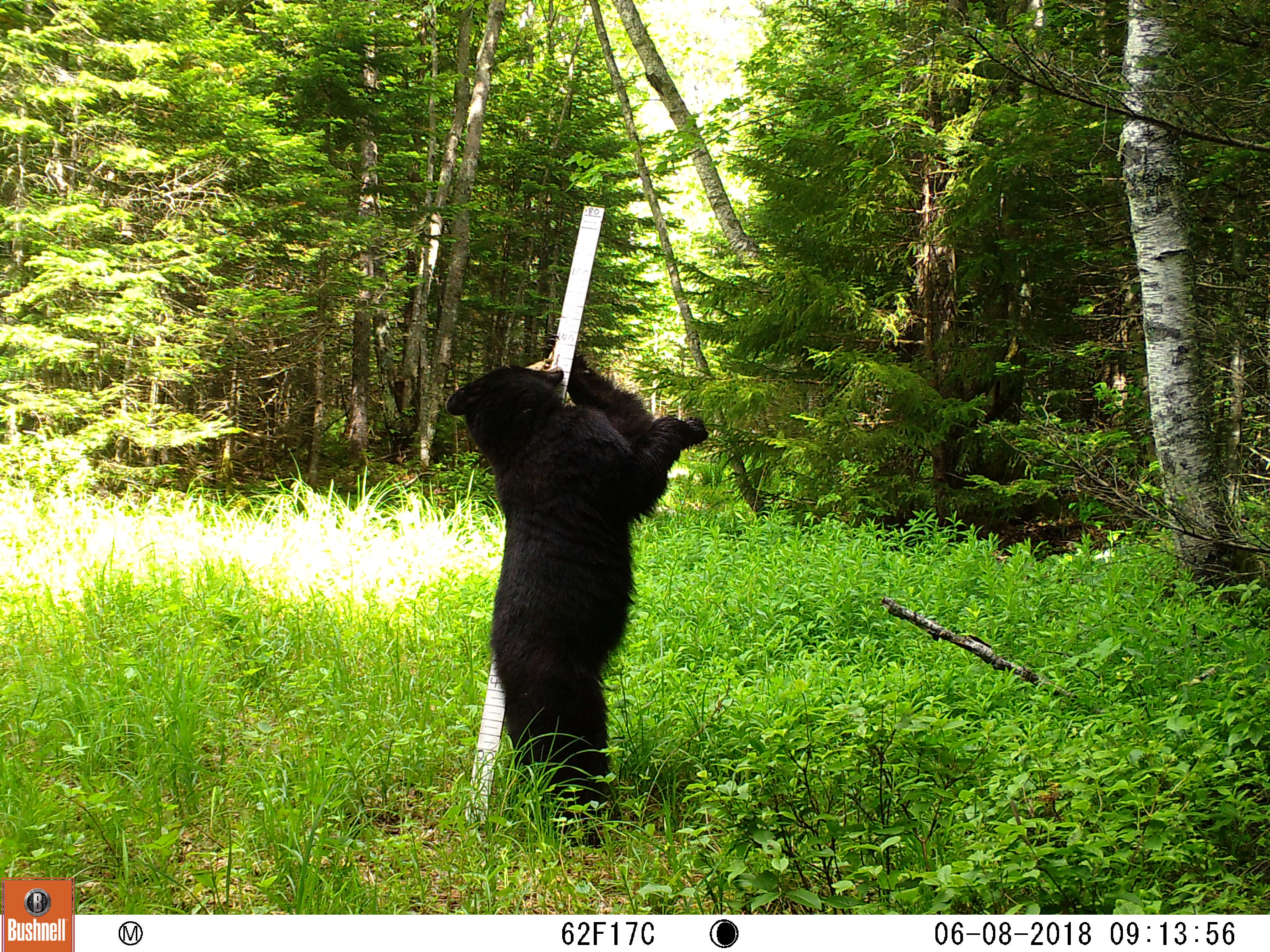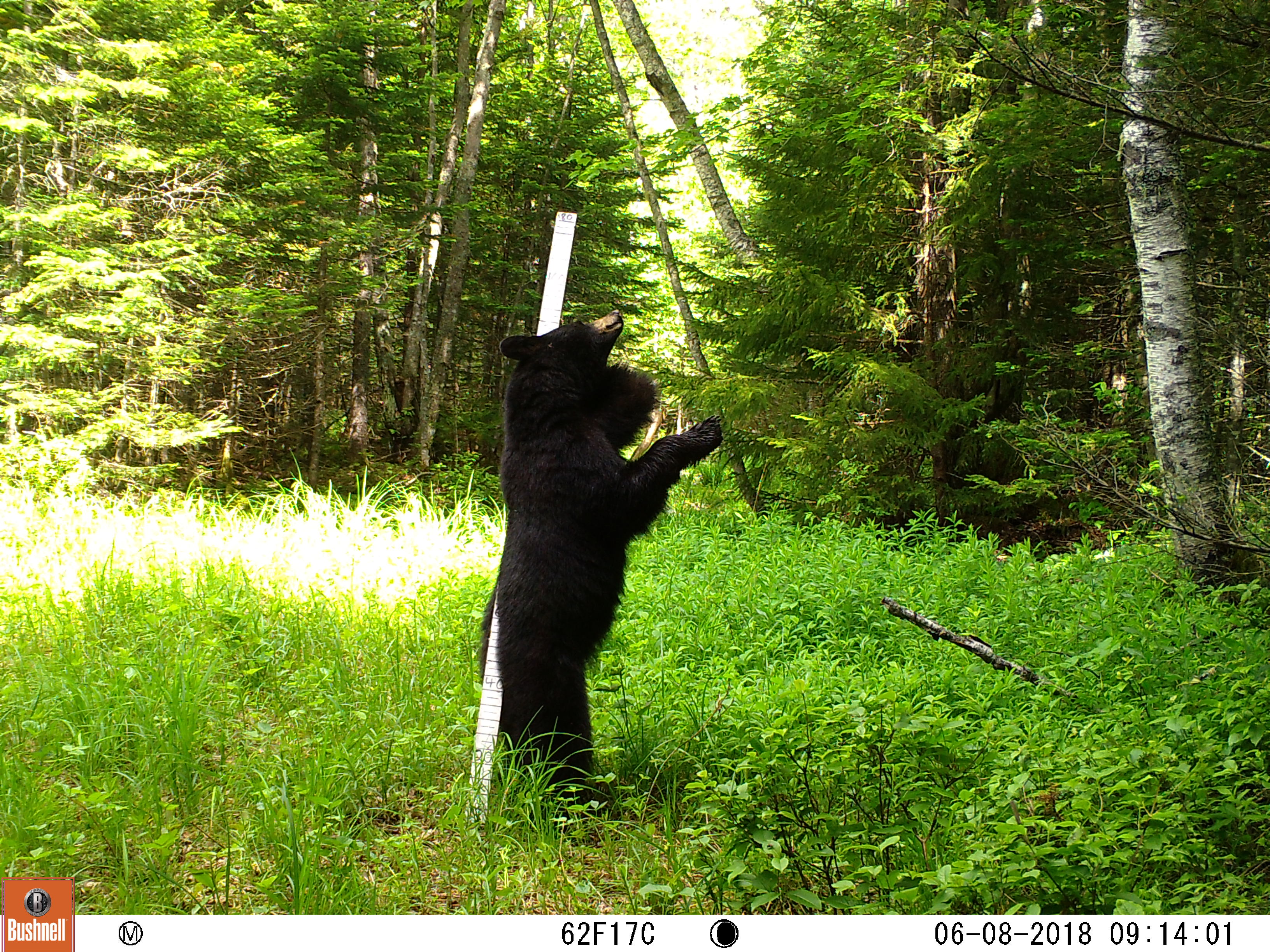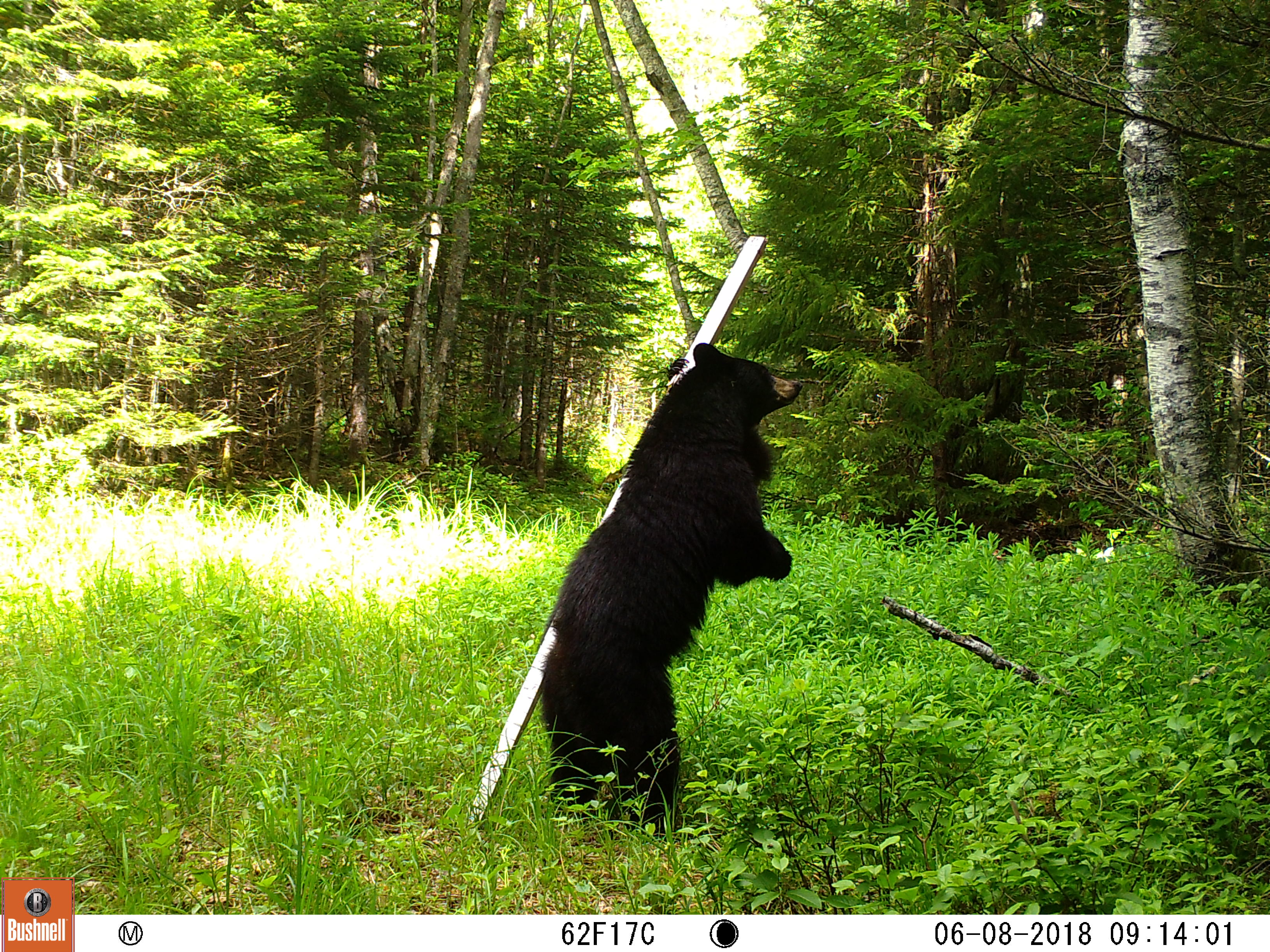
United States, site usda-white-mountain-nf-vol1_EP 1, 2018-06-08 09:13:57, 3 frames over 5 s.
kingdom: Animalia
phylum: Chordata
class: Mammalia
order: Carnivora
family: Ursidae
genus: Ursus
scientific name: Ursus americanus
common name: black bear